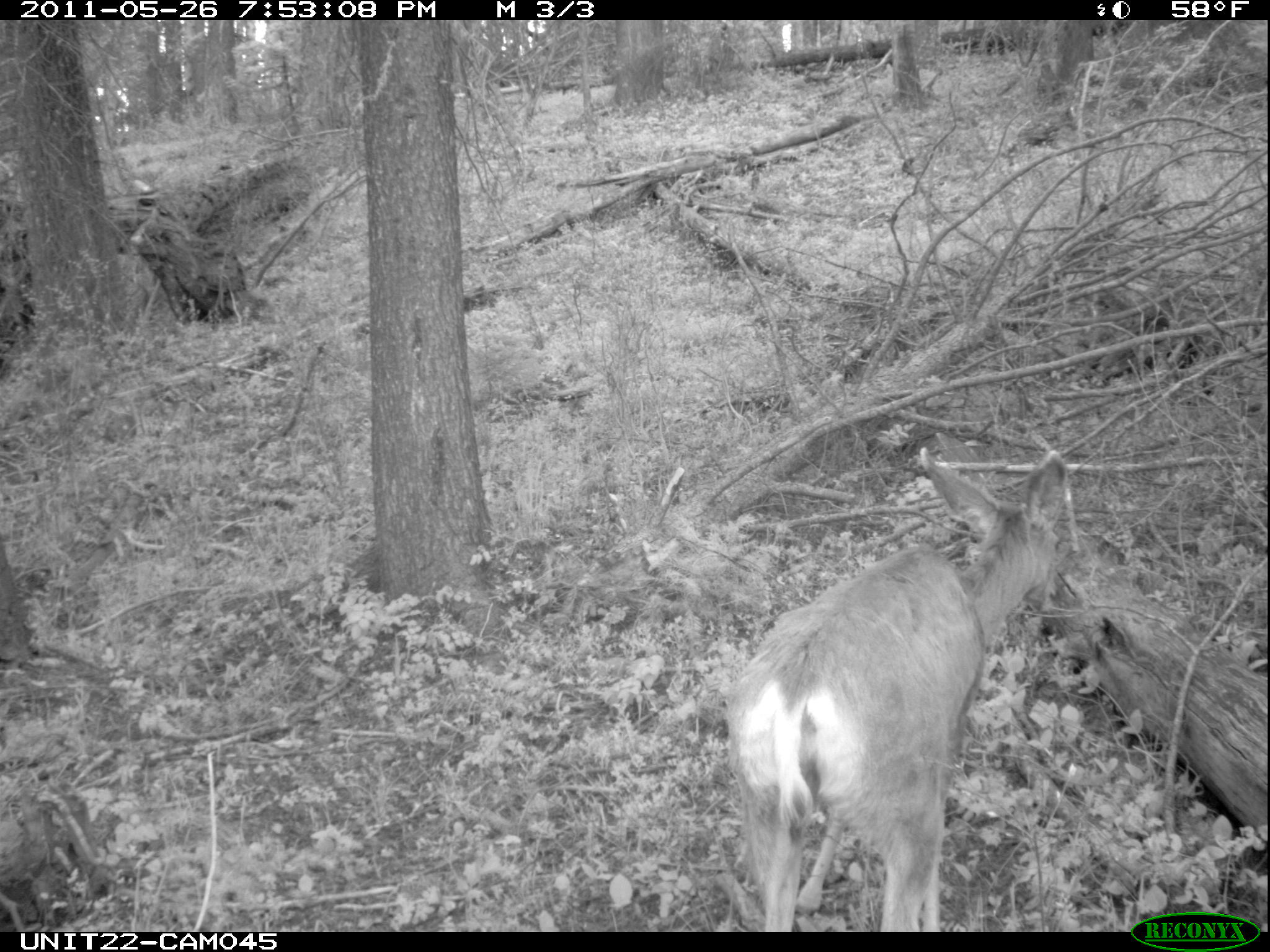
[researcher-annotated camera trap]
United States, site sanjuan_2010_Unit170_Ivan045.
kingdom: Animalia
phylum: Chordata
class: Mammalia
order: Artiodactyla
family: Cervidae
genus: Odocoileus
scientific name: Odocoileus hemionus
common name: mule deer